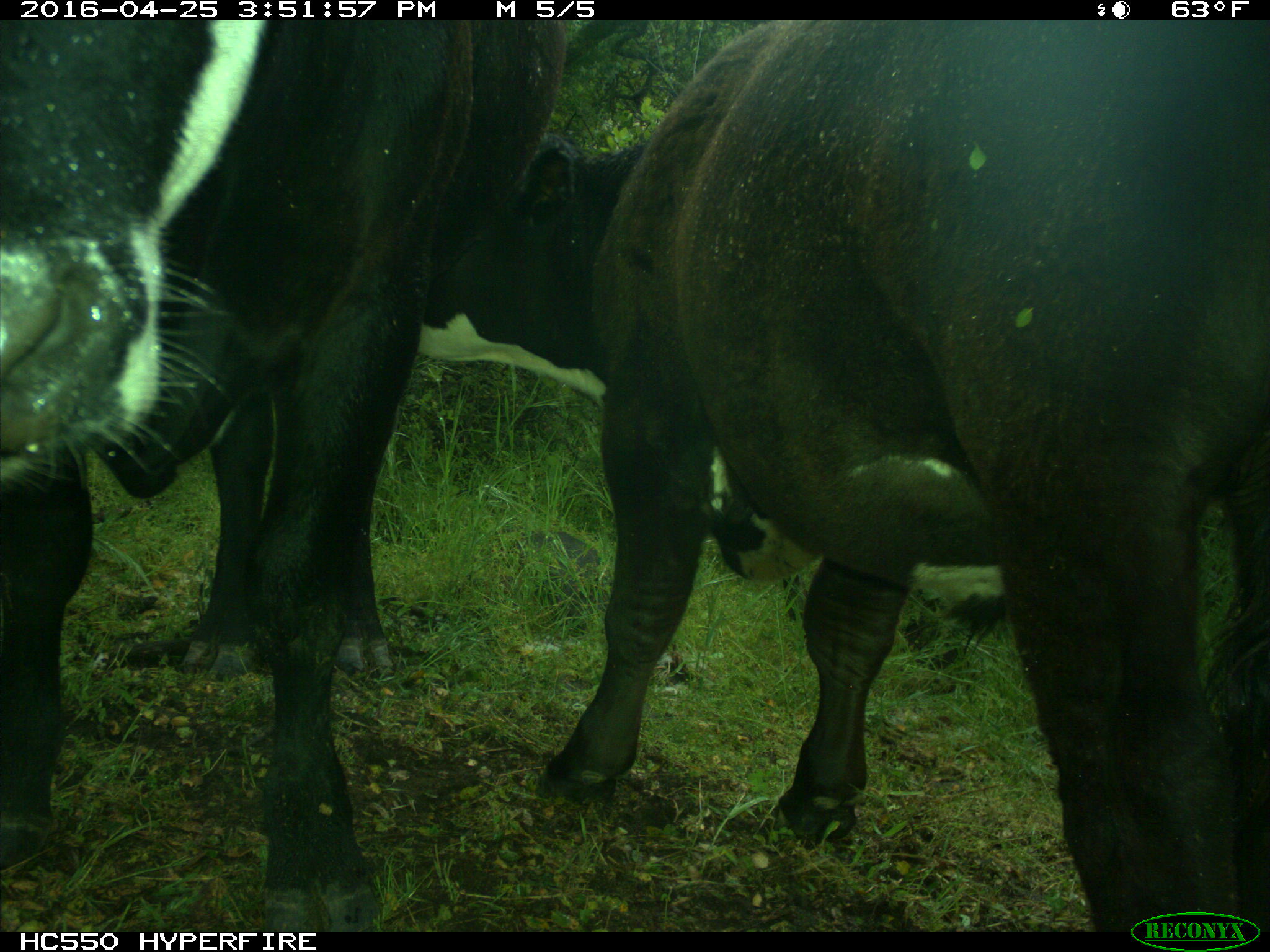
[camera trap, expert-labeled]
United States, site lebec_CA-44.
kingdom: Animalia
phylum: Chordata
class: Mammalia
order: Artiodactyla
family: Bovidae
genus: Bos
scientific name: Bos taurus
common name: domestic cow